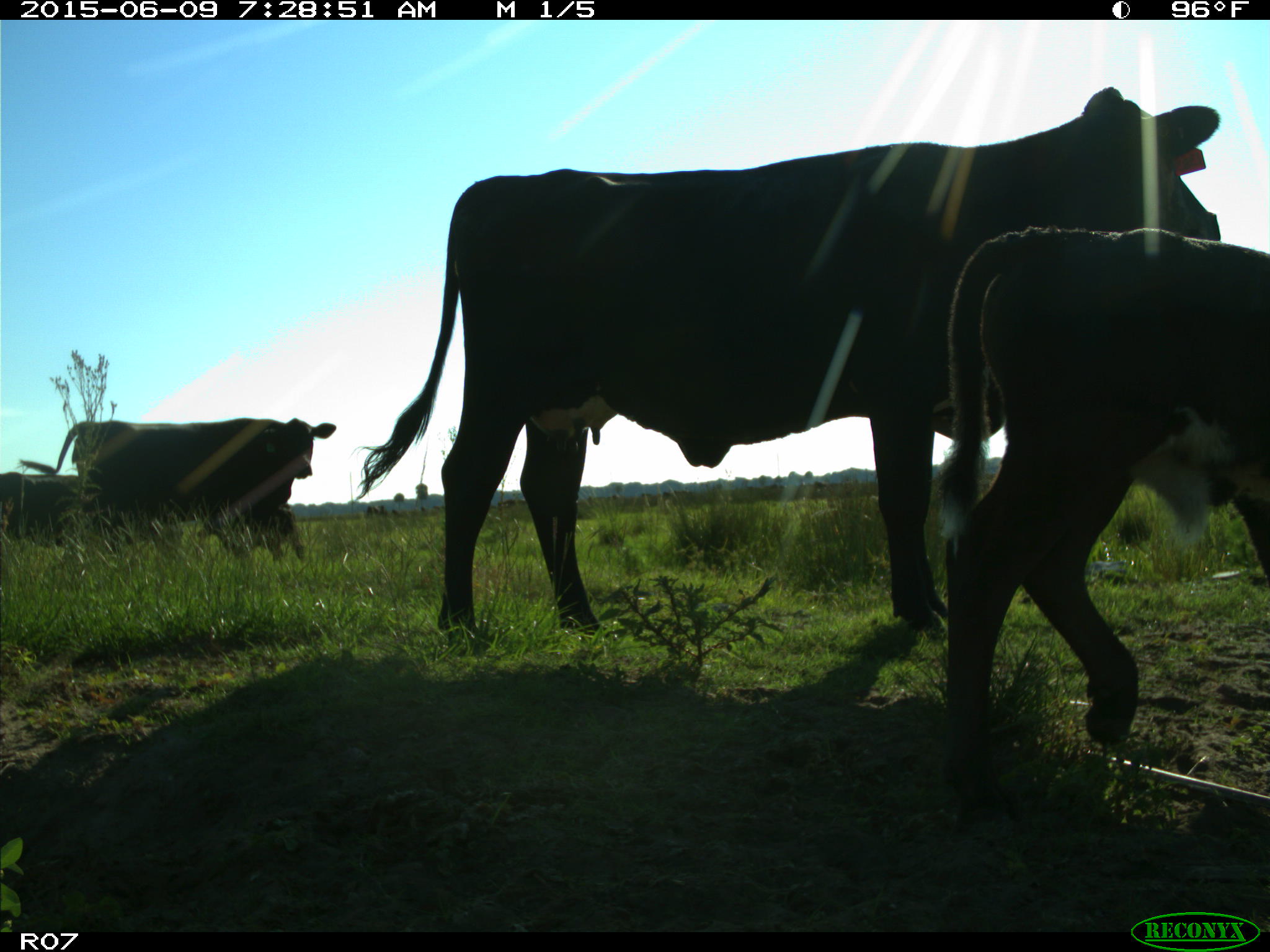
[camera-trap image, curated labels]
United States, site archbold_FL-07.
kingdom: Animalia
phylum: Chordata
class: Mammalia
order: Artiodactyla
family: Bovidae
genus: Bos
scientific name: Bos taurus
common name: domestic cow